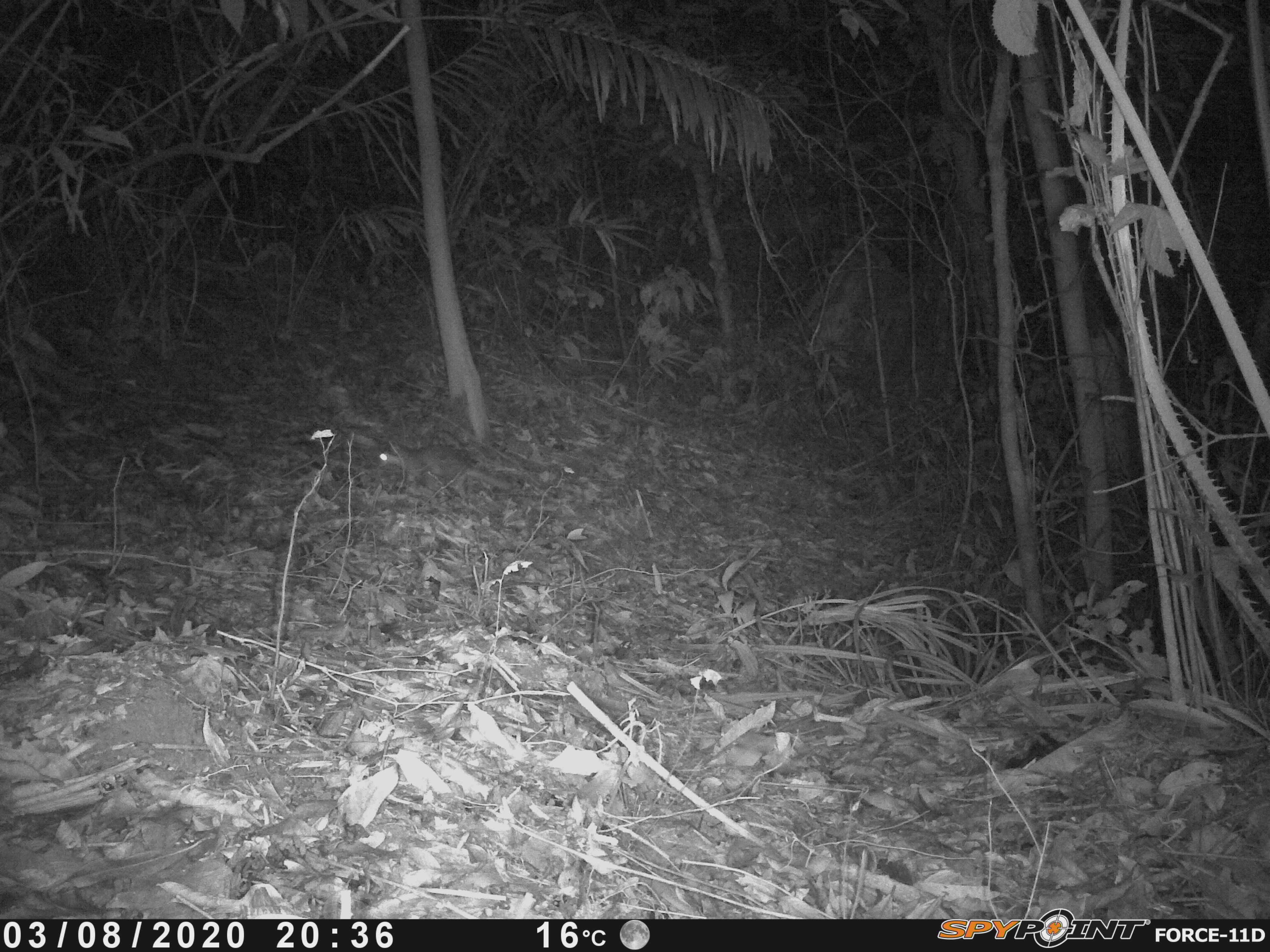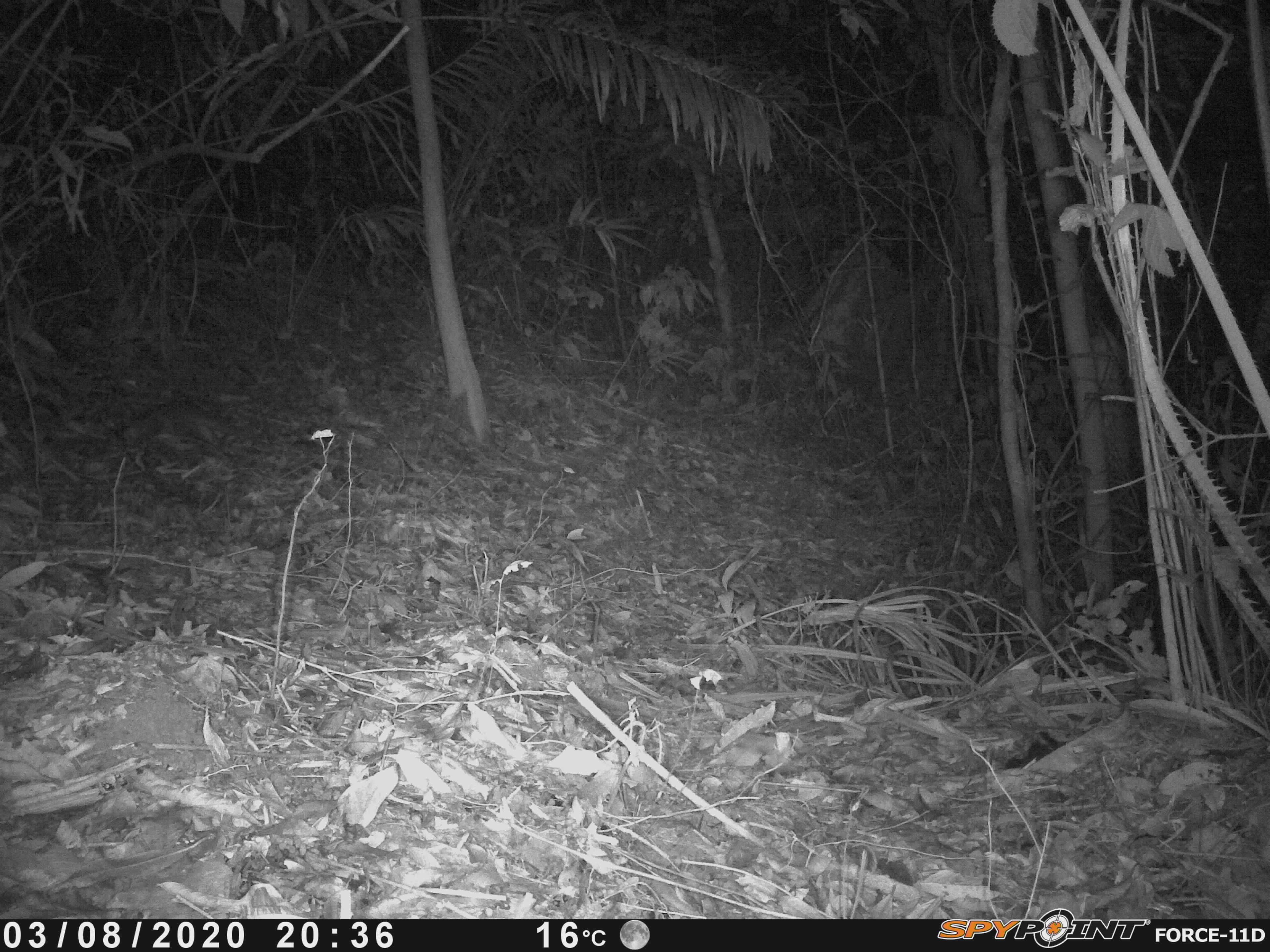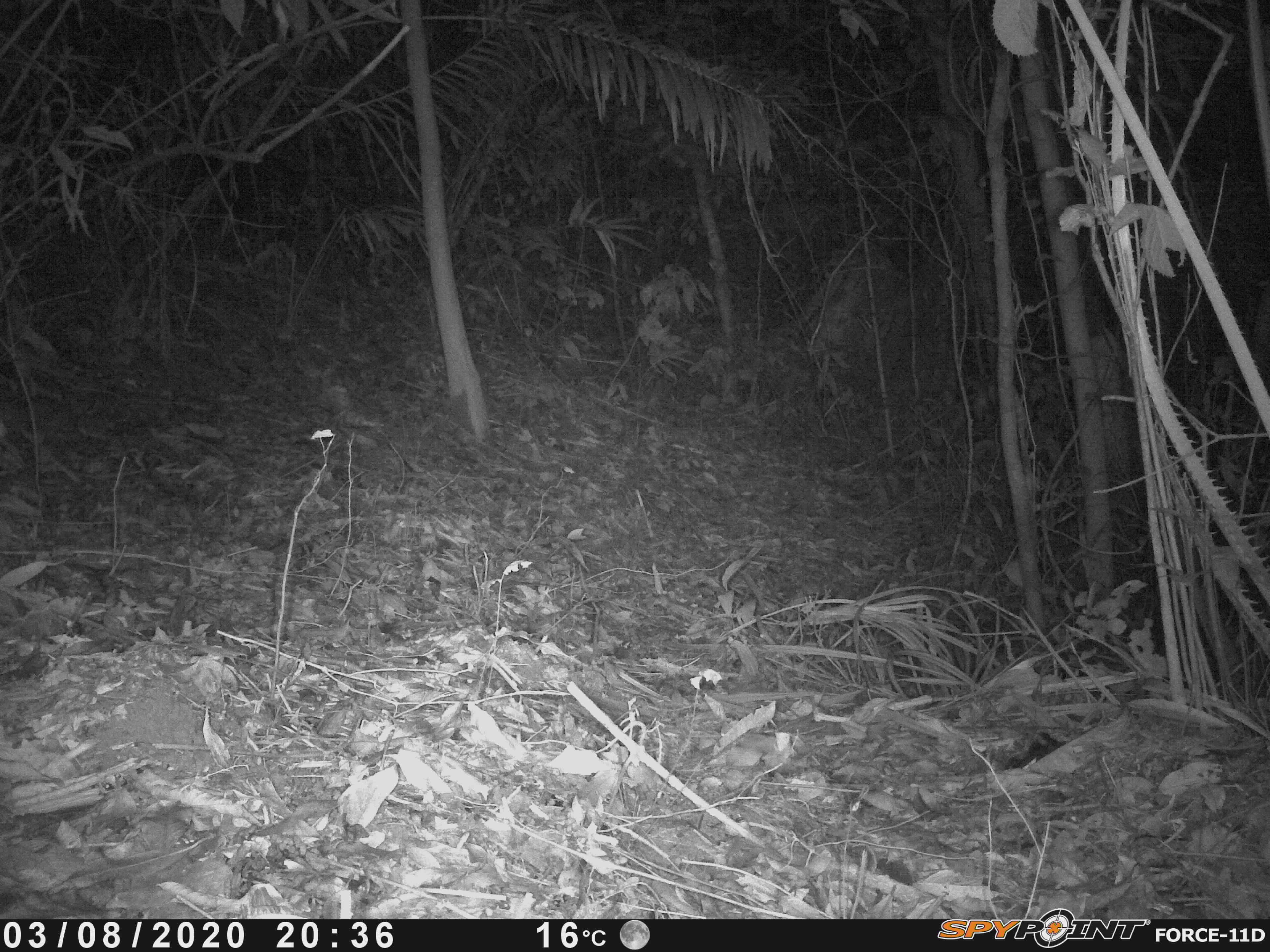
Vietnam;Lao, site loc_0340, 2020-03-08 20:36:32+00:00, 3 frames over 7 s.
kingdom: Animalia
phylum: Chordata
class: Mammalia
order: Carnivora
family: Mustelidae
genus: Melogale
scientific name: Melogale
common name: ferret badger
Ferret badger (Melogale). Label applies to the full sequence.